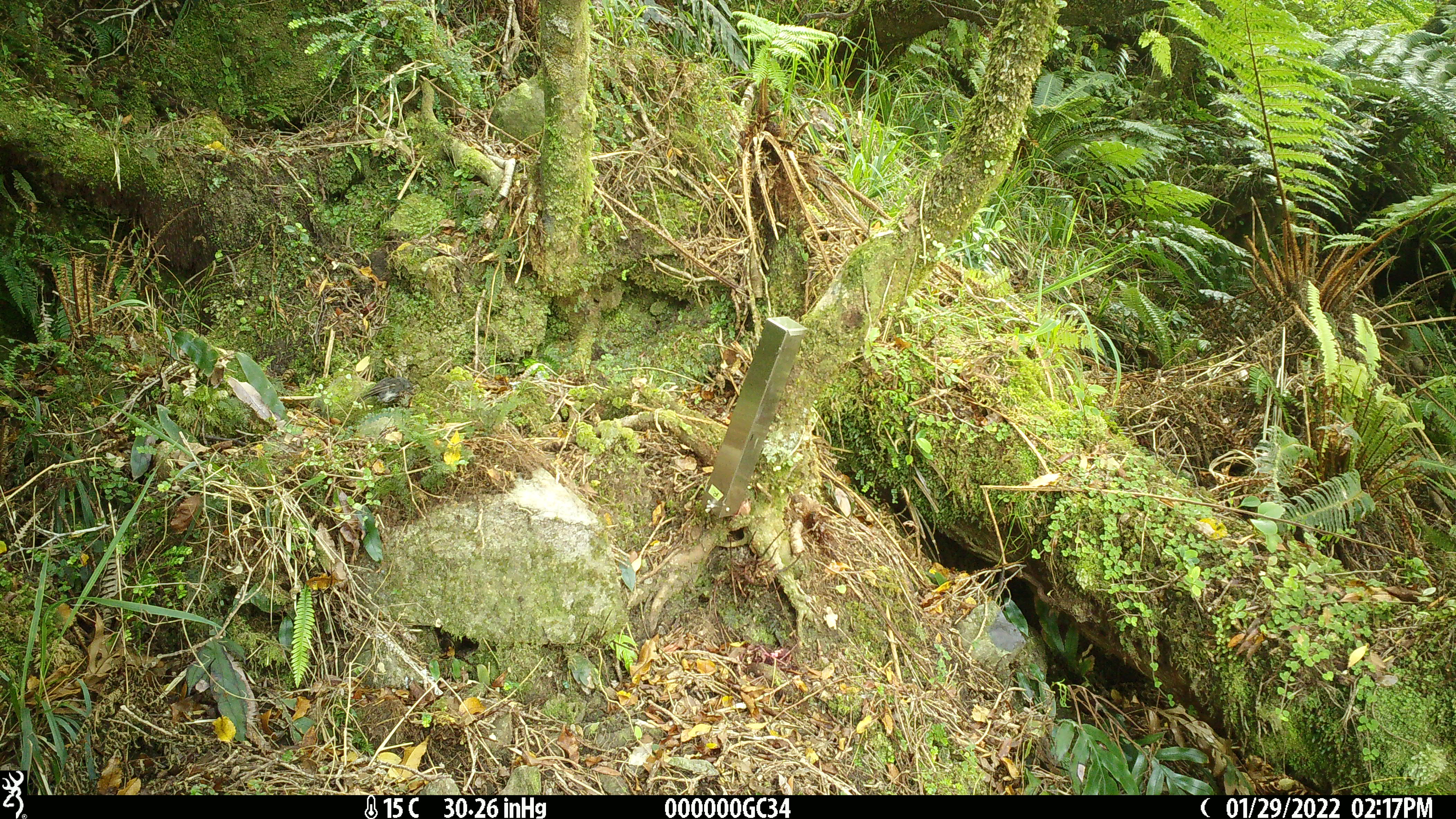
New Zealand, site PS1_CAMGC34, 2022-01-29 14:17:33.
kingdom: Animalia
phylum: Chordata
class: Aves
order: Passeriformes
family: Petroicidae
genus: Petroica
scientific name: Petroica macrocephala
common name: tomtit